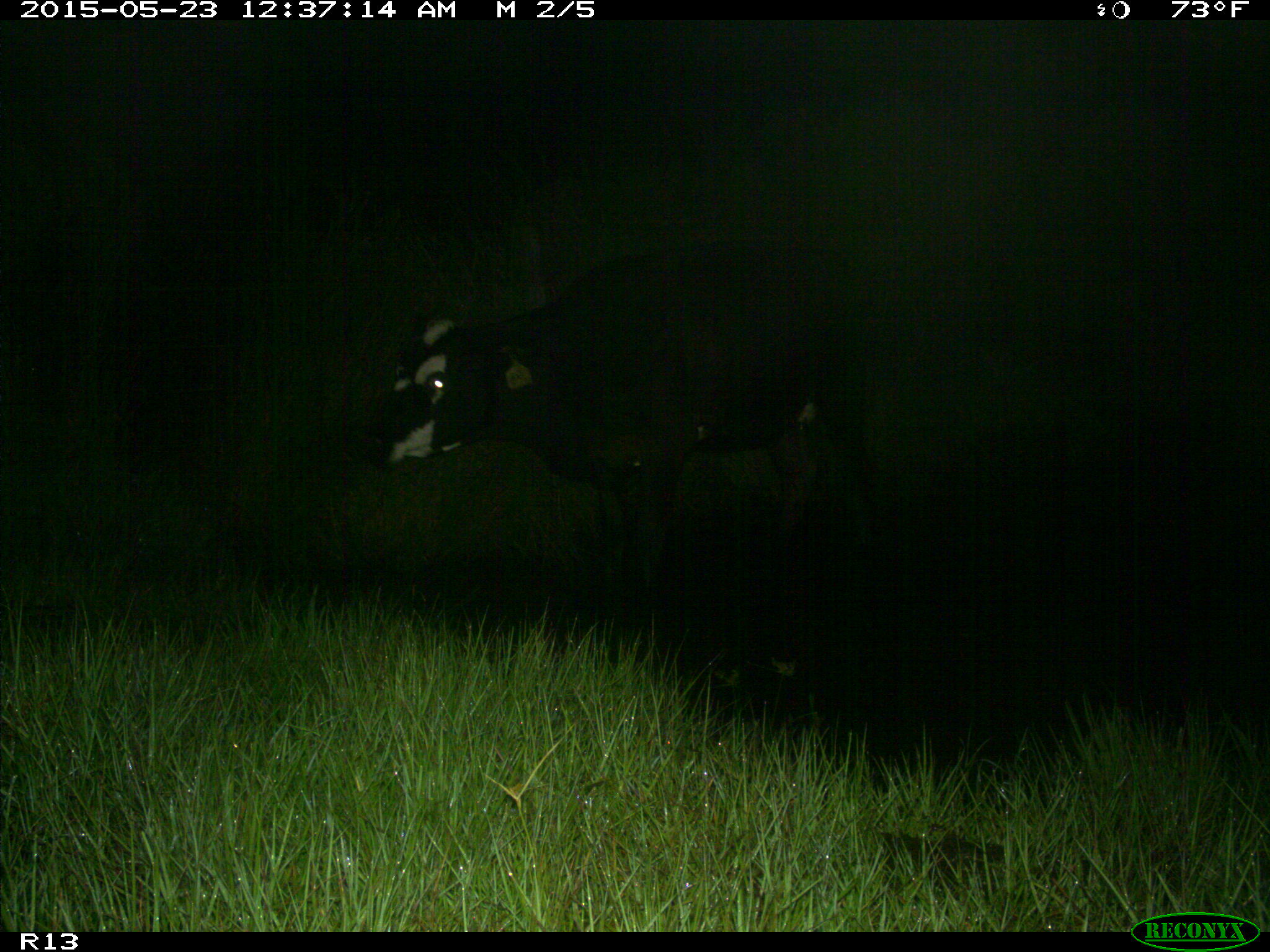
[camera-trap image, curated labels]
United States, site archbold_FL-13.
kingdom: Animalia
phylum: Chordata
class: Mammalia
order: Artiodactyla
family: Bovidae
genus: Bos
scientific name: Bos taurus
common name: domestic cow